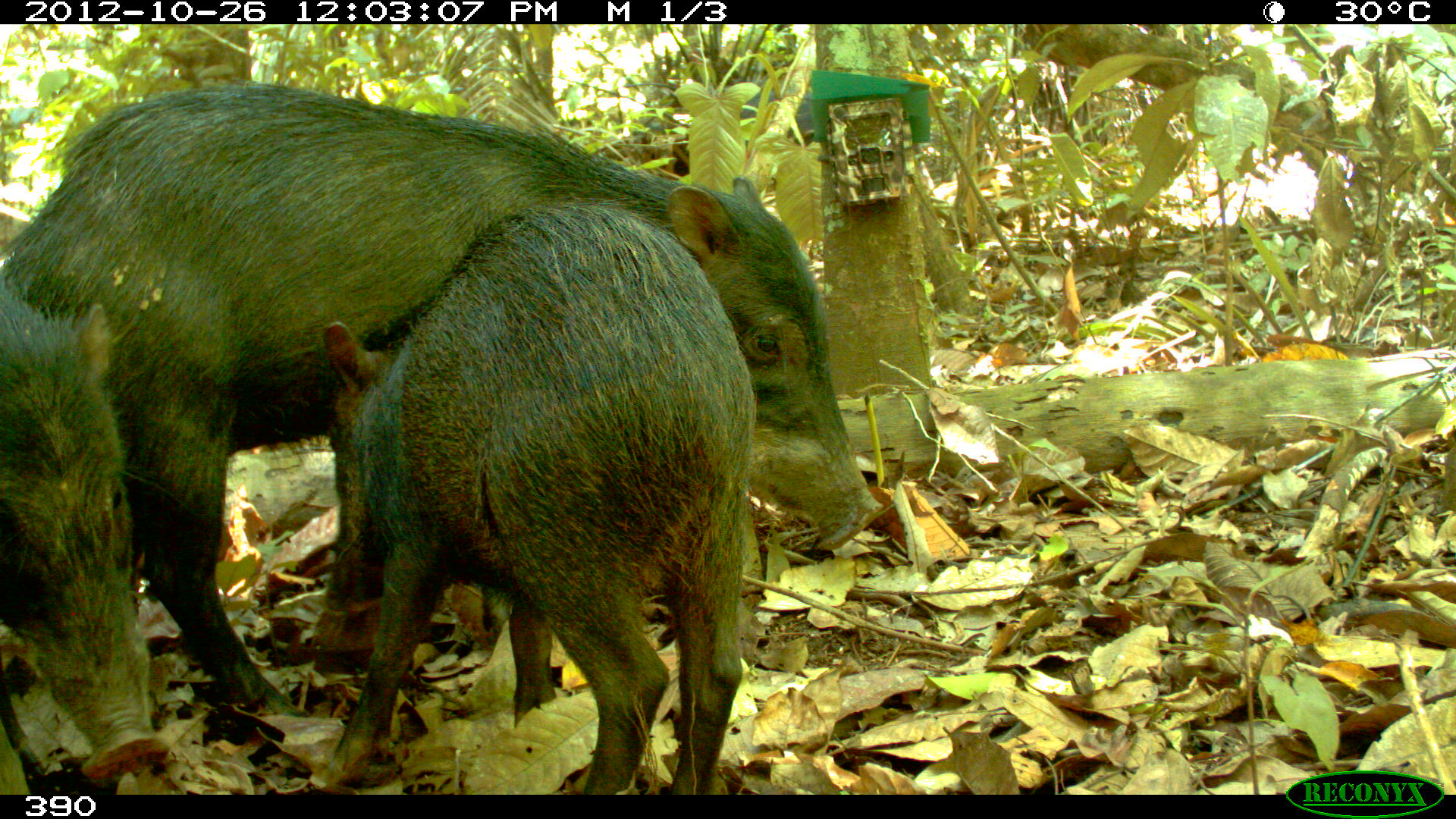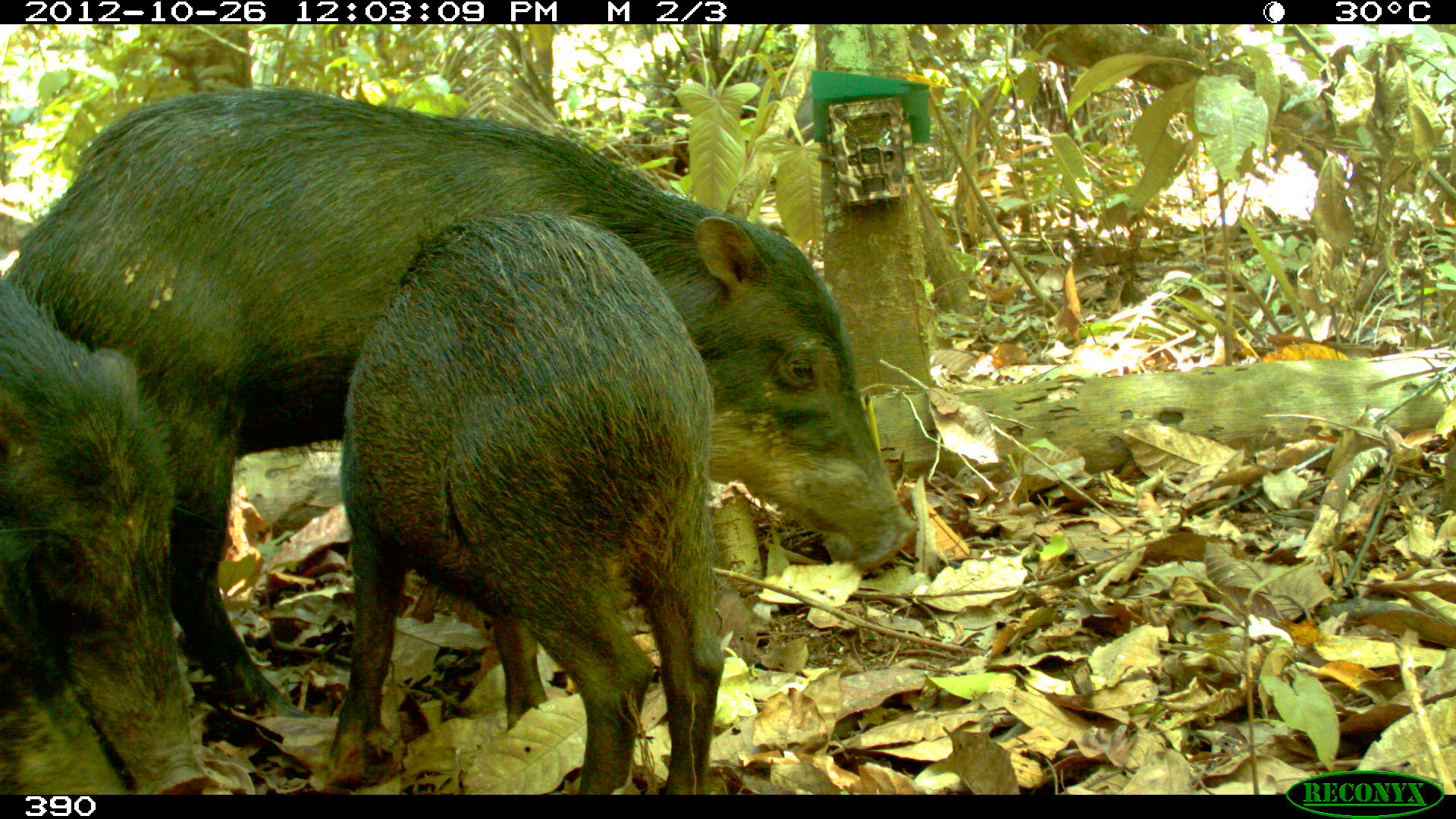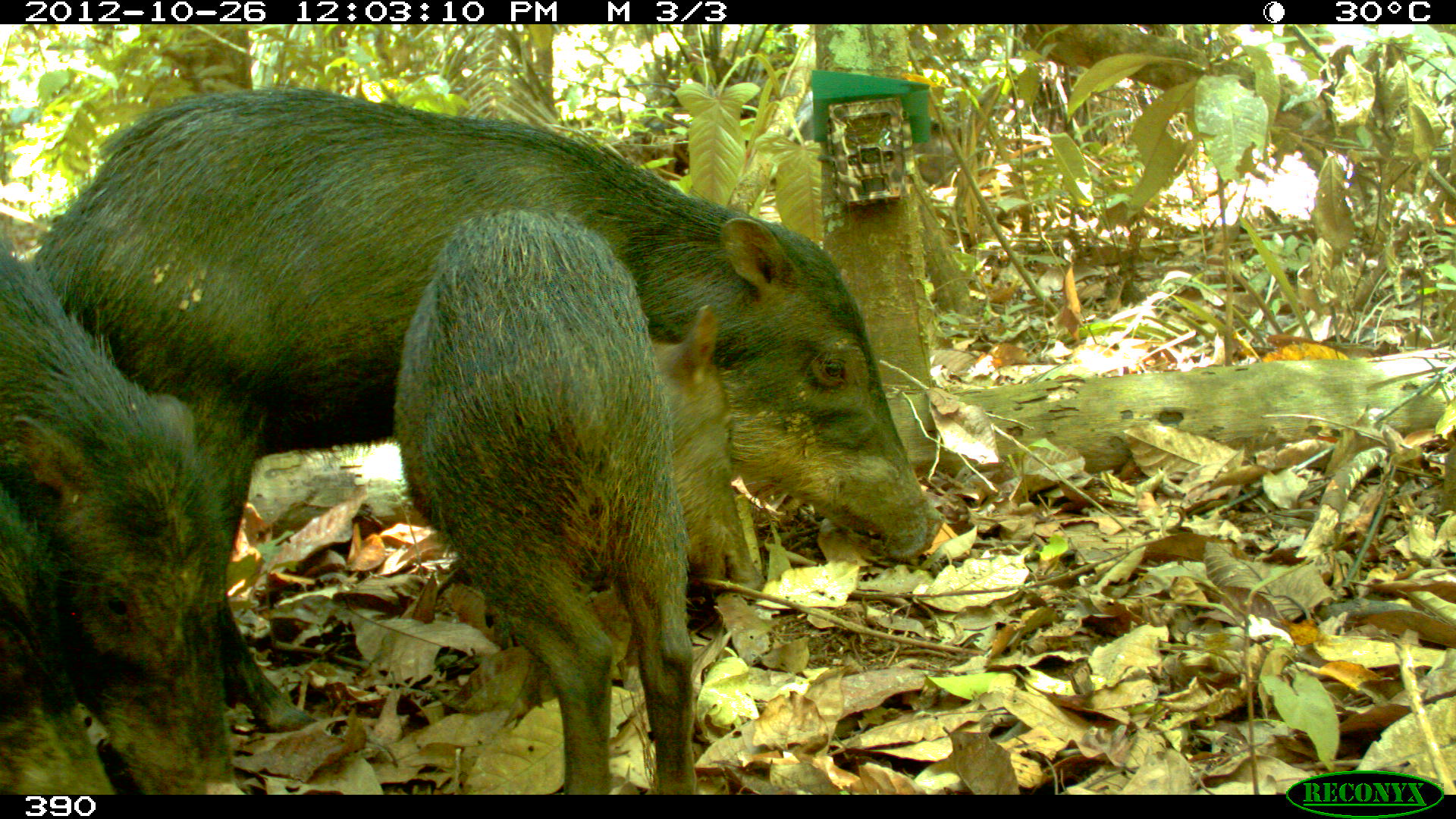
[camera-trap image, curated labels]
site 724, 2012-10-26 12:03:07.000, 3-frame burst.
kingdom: Animalia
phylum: Chordata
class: Mammalia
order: Artiodactyla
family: Tayassuidae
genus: Tayassu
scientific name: Tayassu pecari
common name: white-lipped peccary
Tayassu pecari (white-lipped peccary).